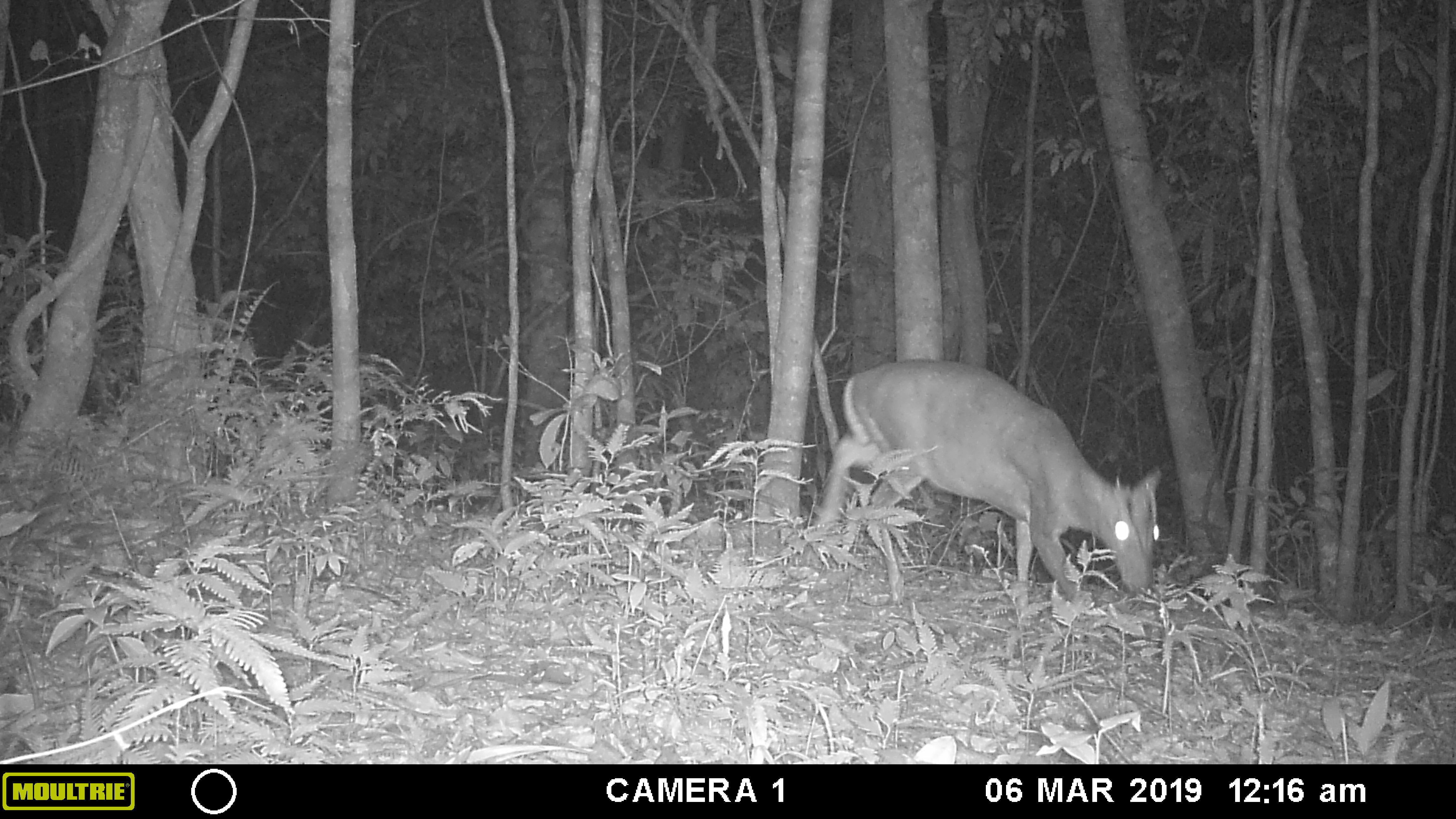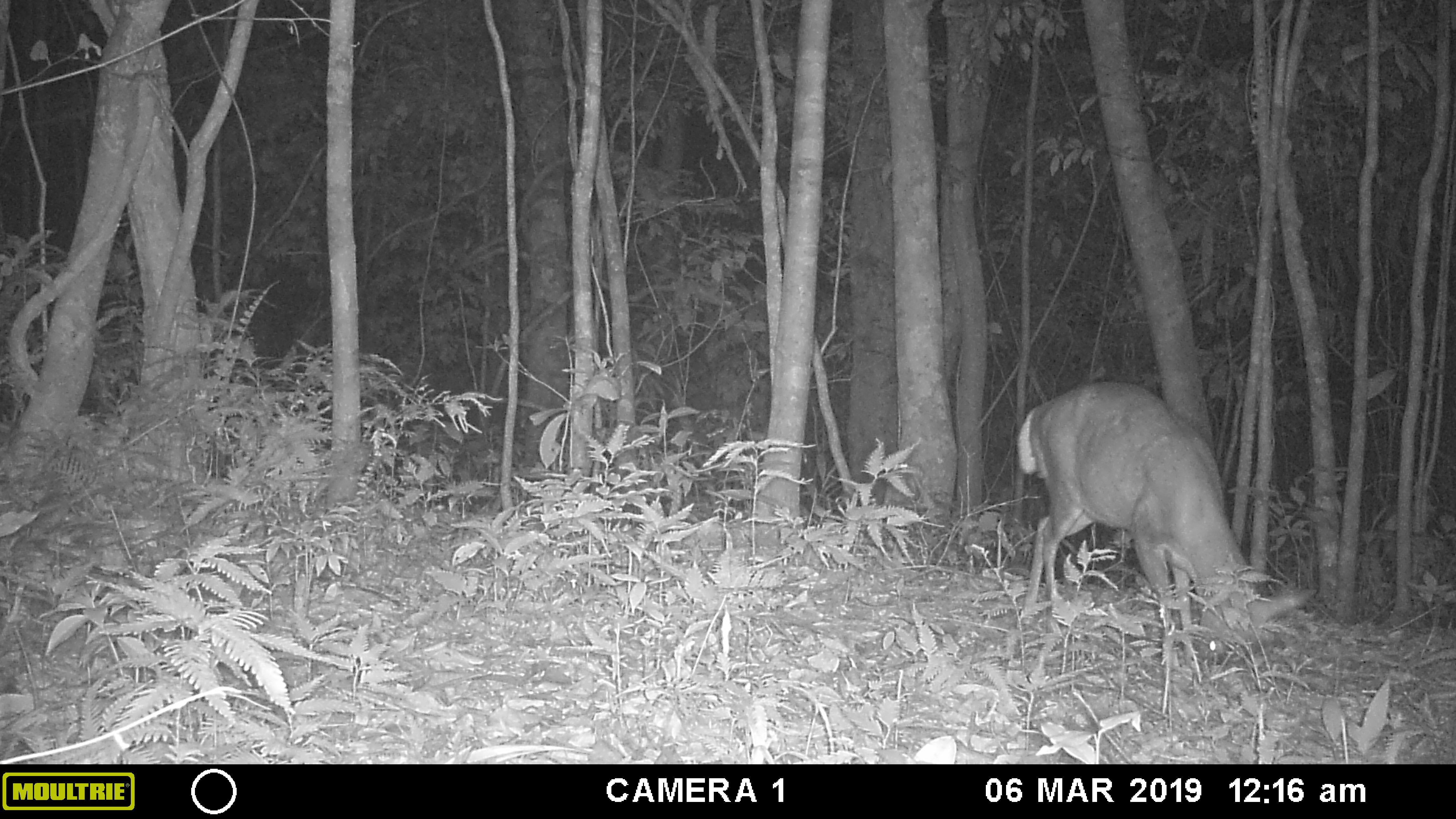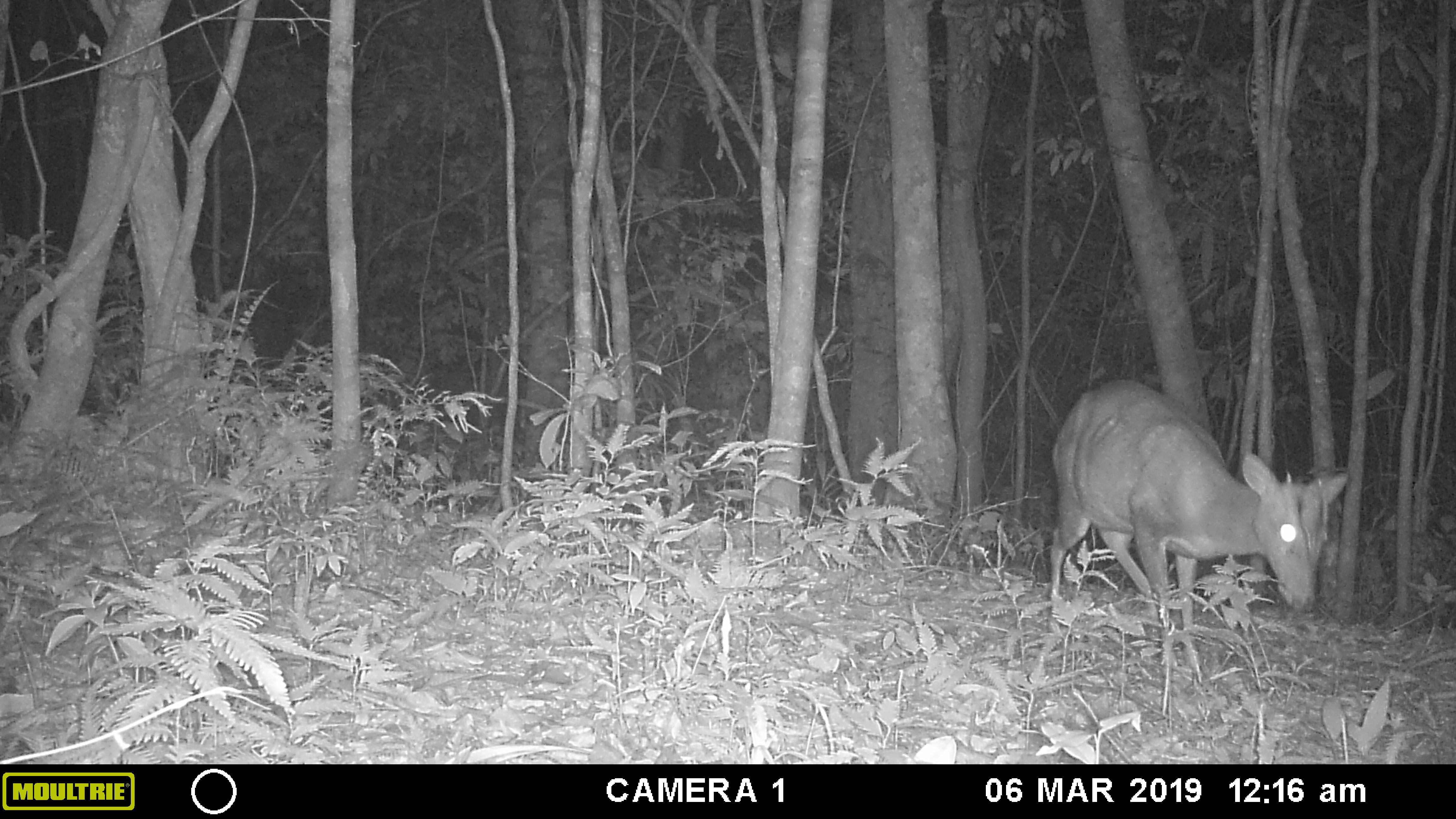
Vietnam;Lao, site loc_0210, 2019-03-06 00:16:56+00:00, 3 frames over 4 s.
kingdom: Animalia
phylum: Chordata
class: Mammalia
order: Artiodactyla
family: Cervidae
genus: Muntiacus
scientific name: Muntiacus rooseveltorum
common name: roosevelt's muntjac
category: roosevelts muntjac group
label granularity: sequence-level